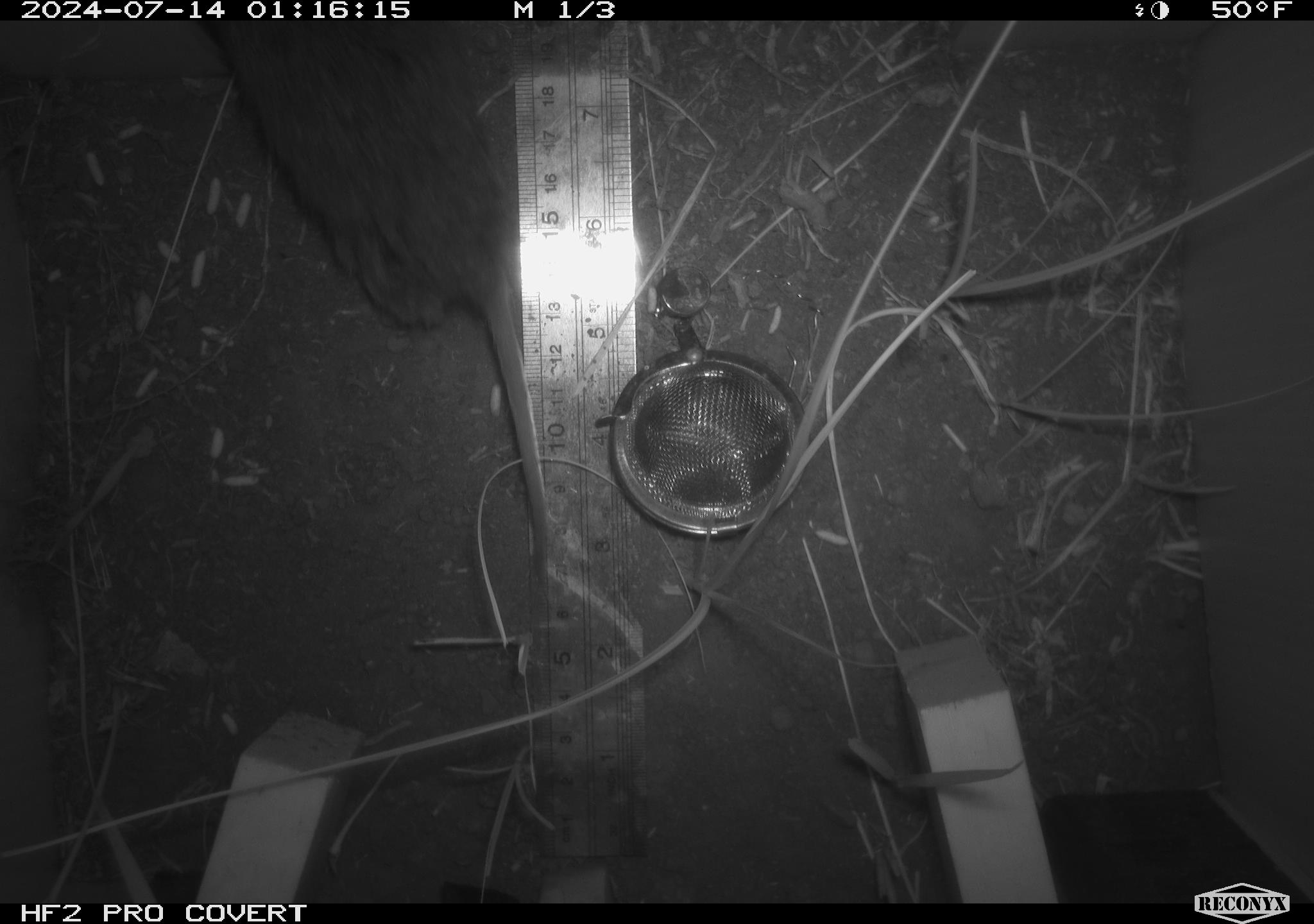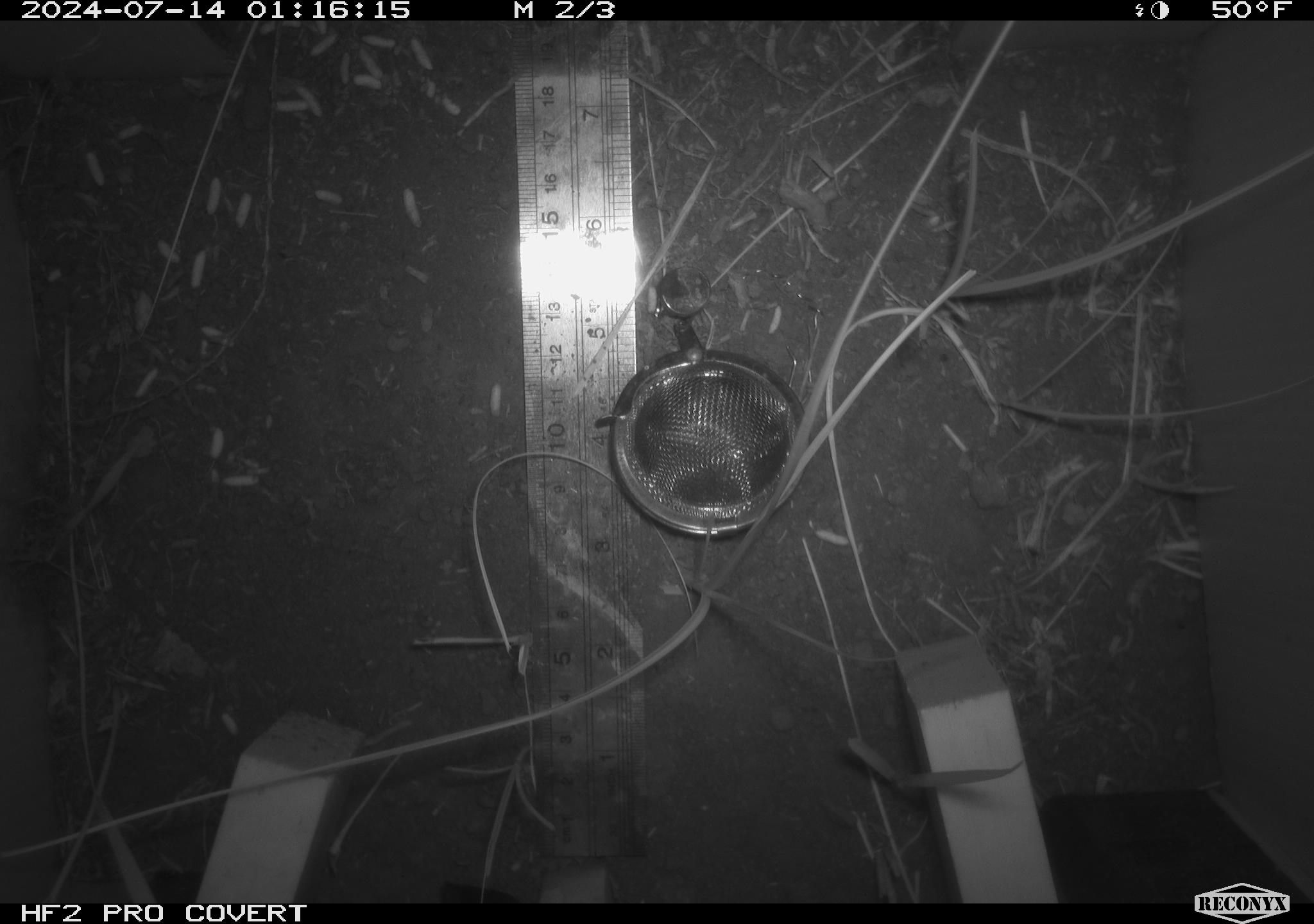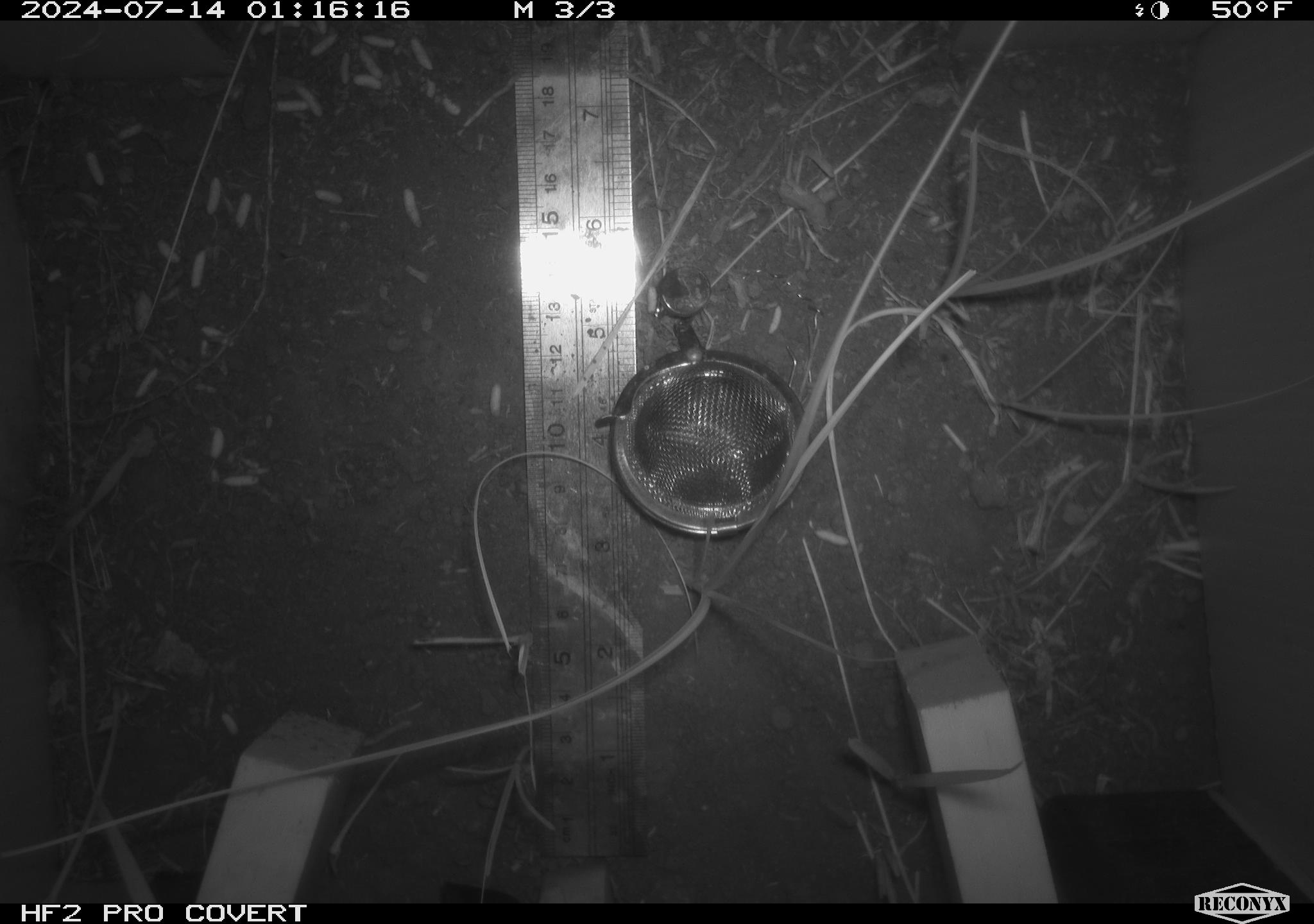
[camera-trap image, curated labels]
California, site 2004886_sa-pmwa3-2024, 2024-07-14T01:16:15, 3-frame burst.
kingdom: Animalia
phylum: Chordata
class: Mammalia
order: Rodentia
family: Cricetidae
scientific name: Arvicolinae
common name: voles, lemmings, and muskrats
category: arvicolinae subfamily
Arvicolinae subfamily (voles, lemmings, and muskrats) (Arvicolinae).